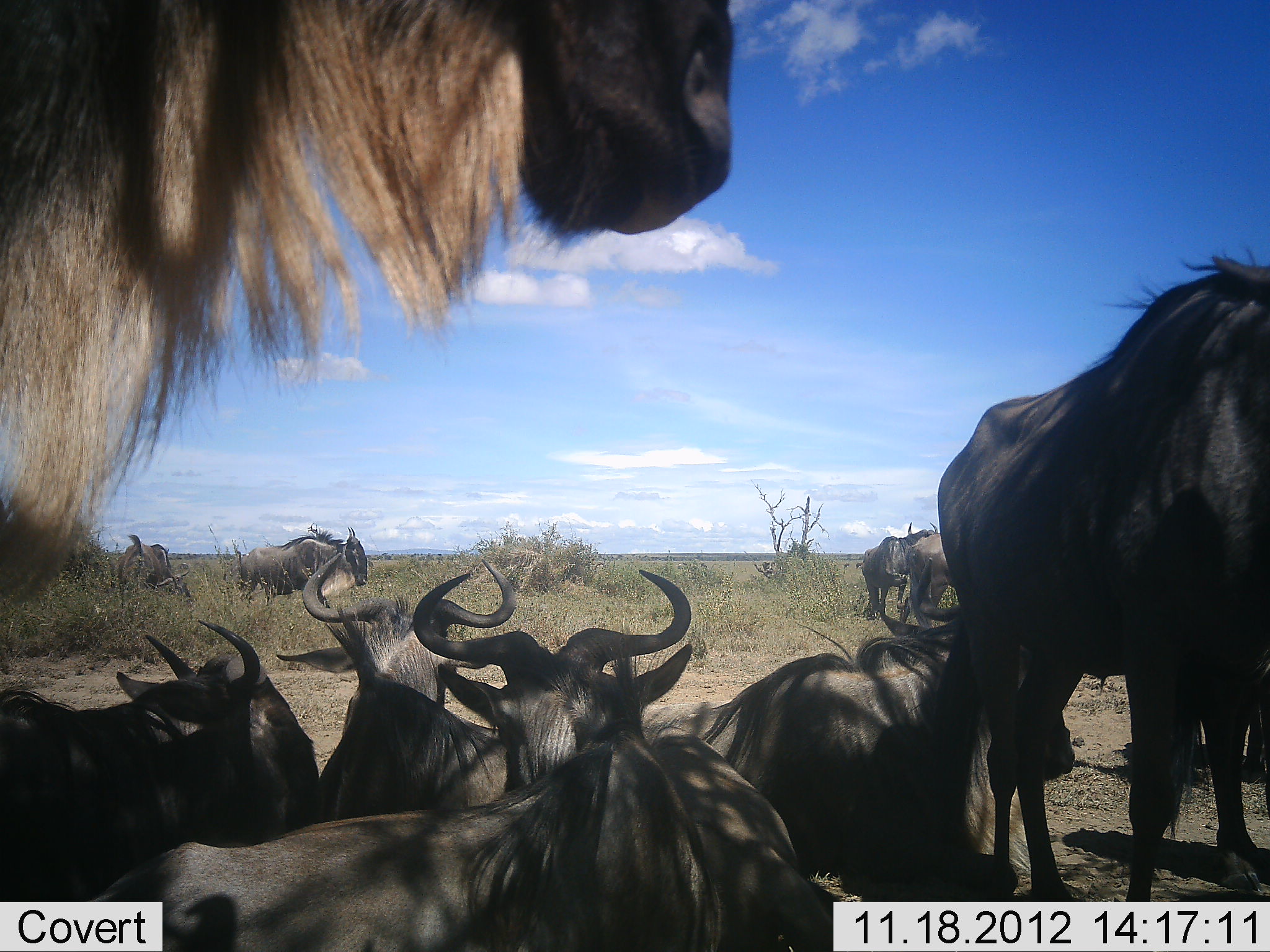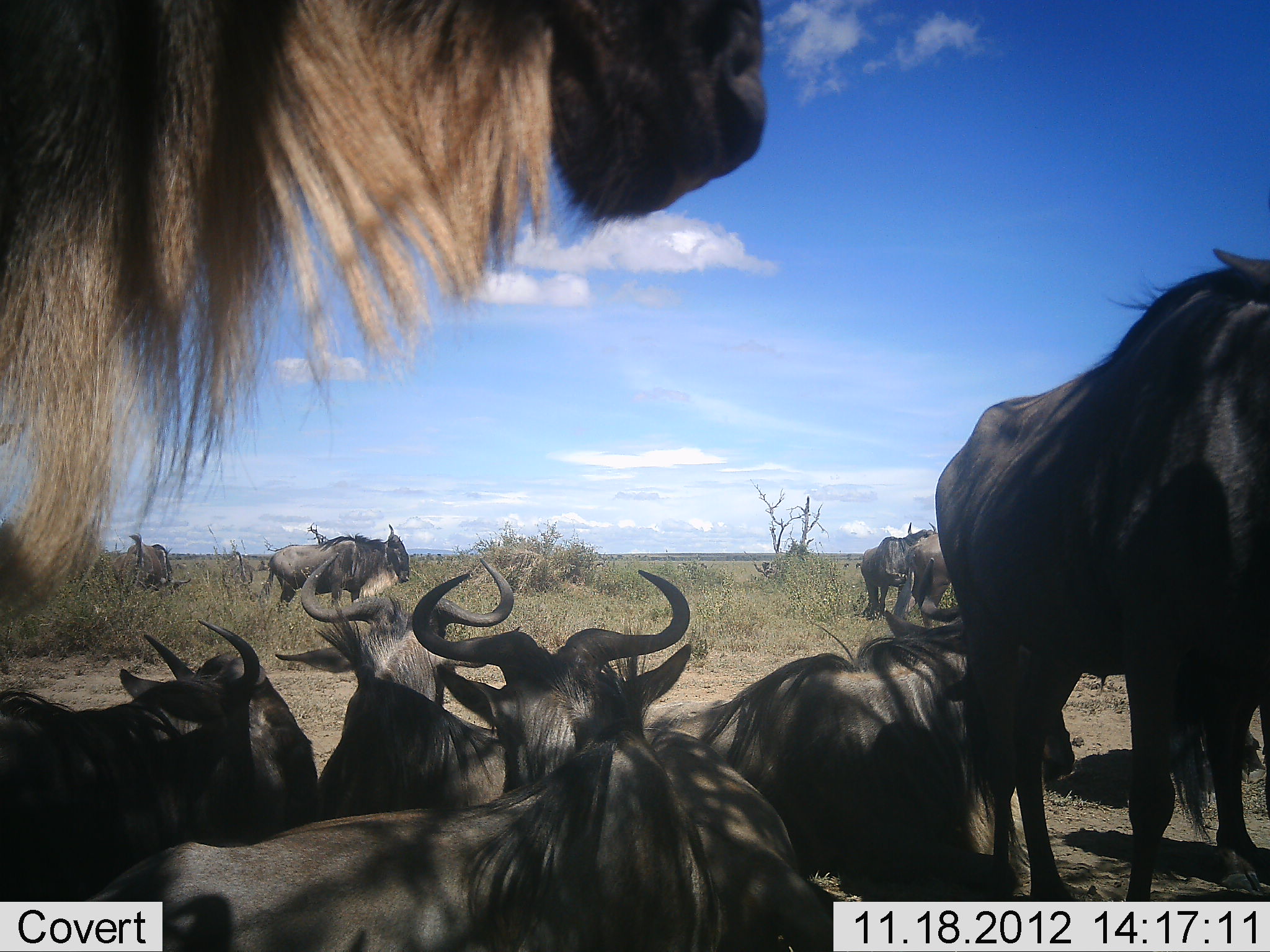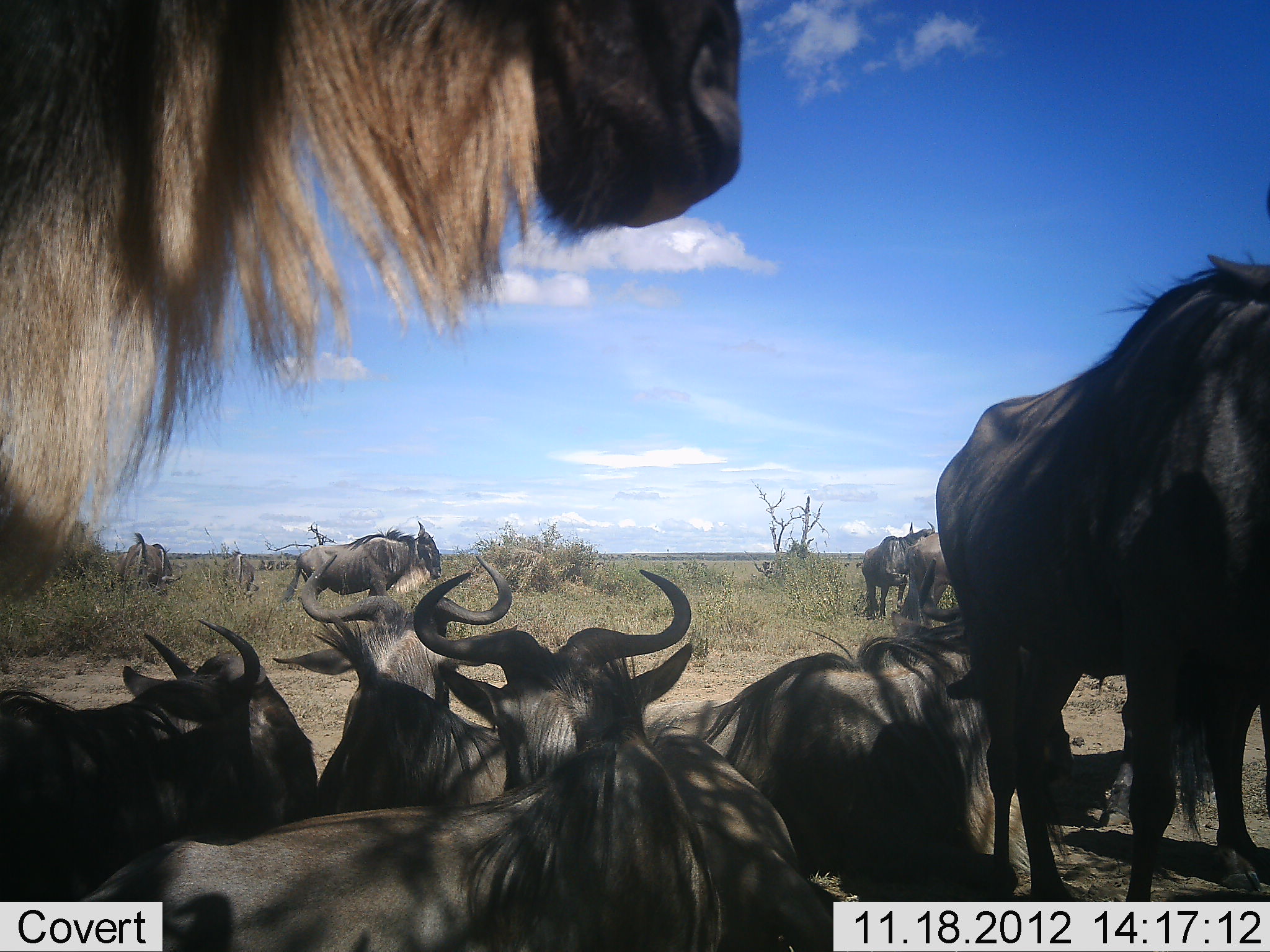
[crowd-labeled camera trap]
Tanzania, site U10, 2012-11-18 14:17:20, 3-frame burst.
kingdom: Animalia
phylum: Chordata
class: Mammalia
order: Artiodactyla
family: Bovidae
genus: Connochaetes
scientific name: Connochaetes taurinus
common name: blue wildebeest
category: wildebeest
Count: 10.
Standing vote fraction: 80%.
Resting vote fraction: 90%.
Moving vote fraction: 40%.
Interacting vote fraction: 10%.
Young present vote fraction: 0%.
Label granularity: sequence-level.